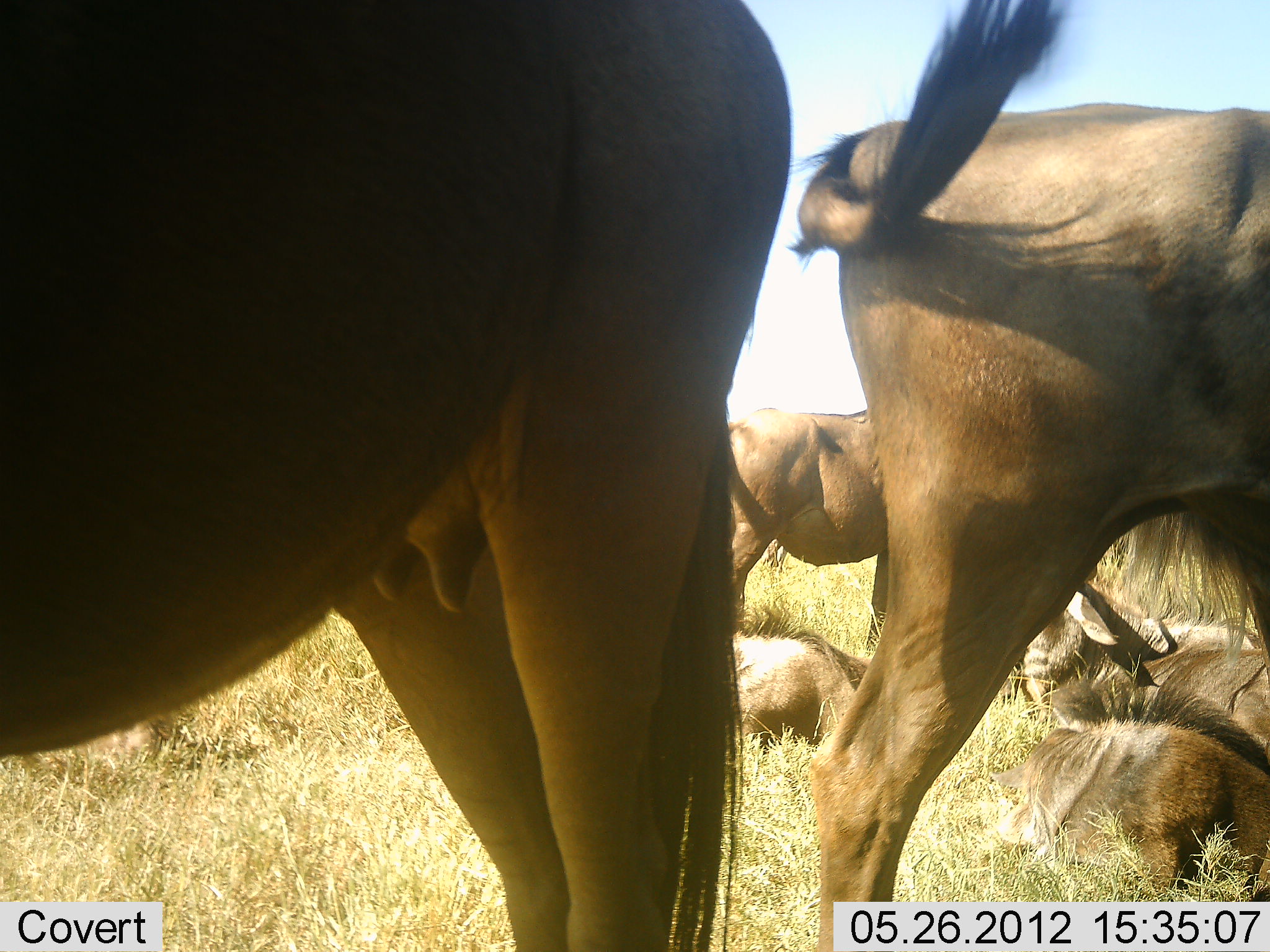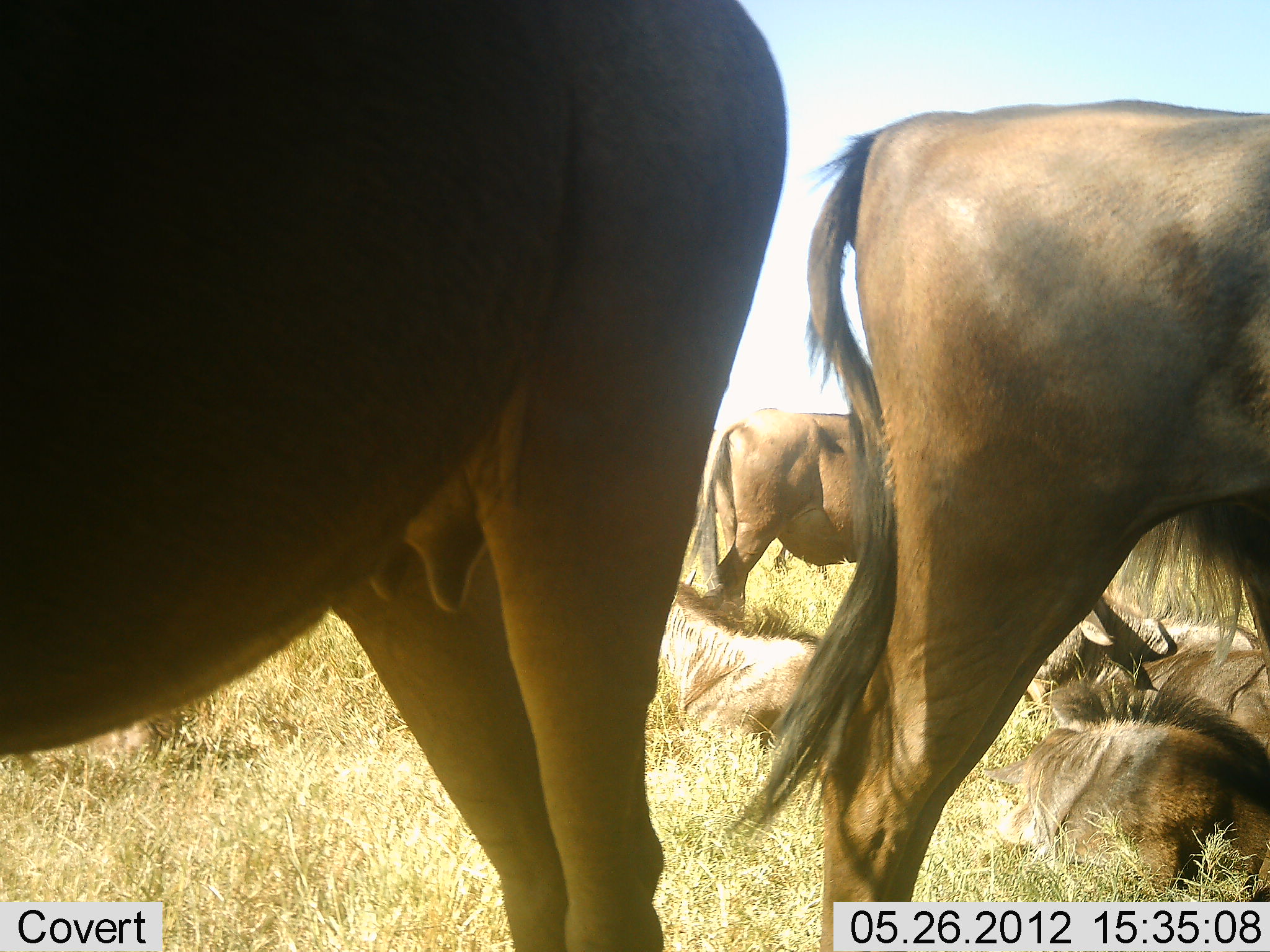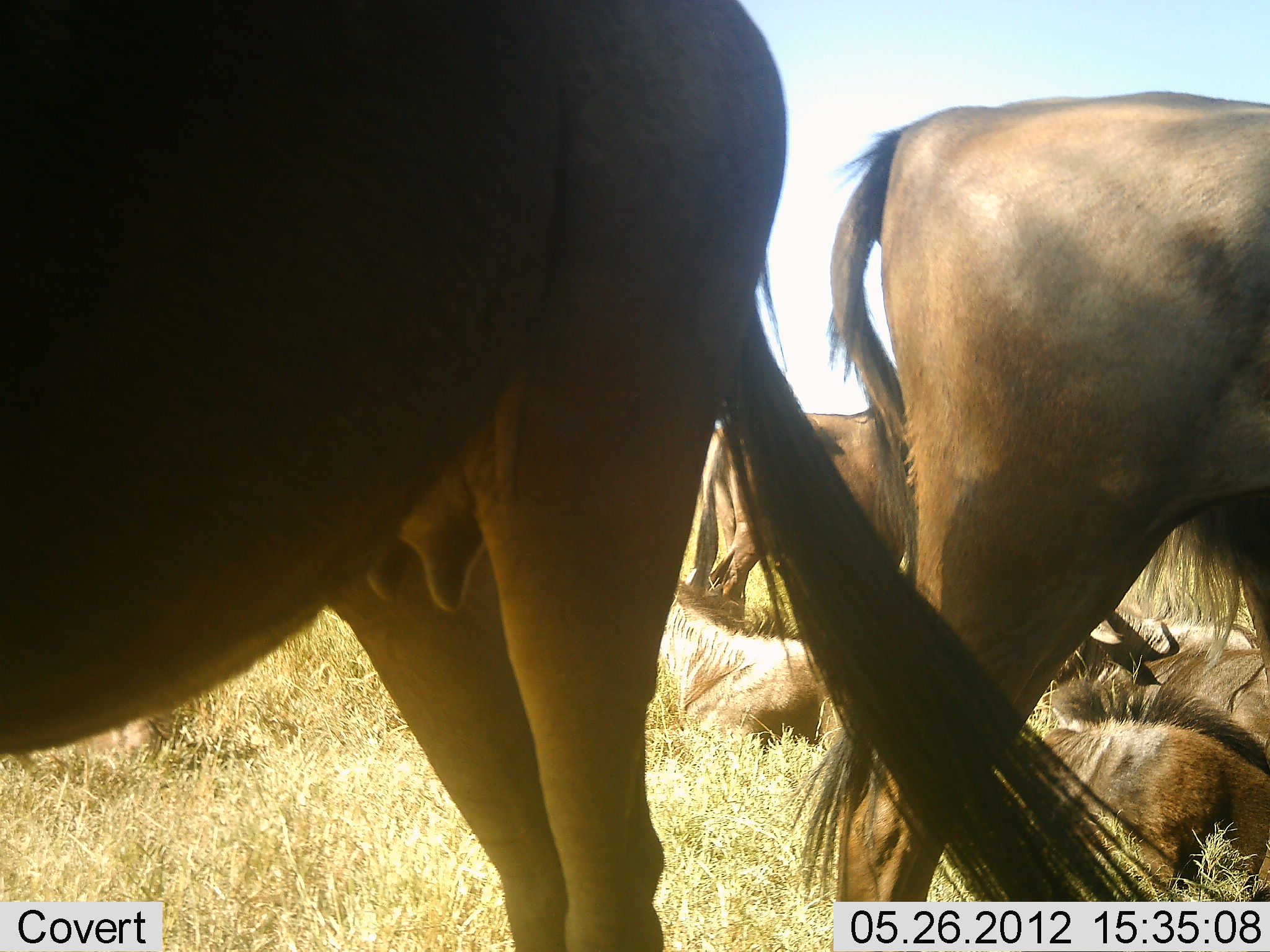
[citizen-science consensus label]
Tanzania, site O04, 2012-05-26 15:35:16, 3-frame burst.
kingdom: Animalia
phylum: Chordata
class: Mammalia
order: Artiodactyla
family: Bovidae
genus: Connochaetes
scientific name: Connochaetes taurinus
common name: blue wildebeest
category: wildebeest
Wildebeest (blue wildebeest) (Connochaetes taurinus), count 6. Behavior (volunteer vote fractions): standing 100%, resting 100%, moving 0%, interacting 0%. Young present (vote fraction): 10%. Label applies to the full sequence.